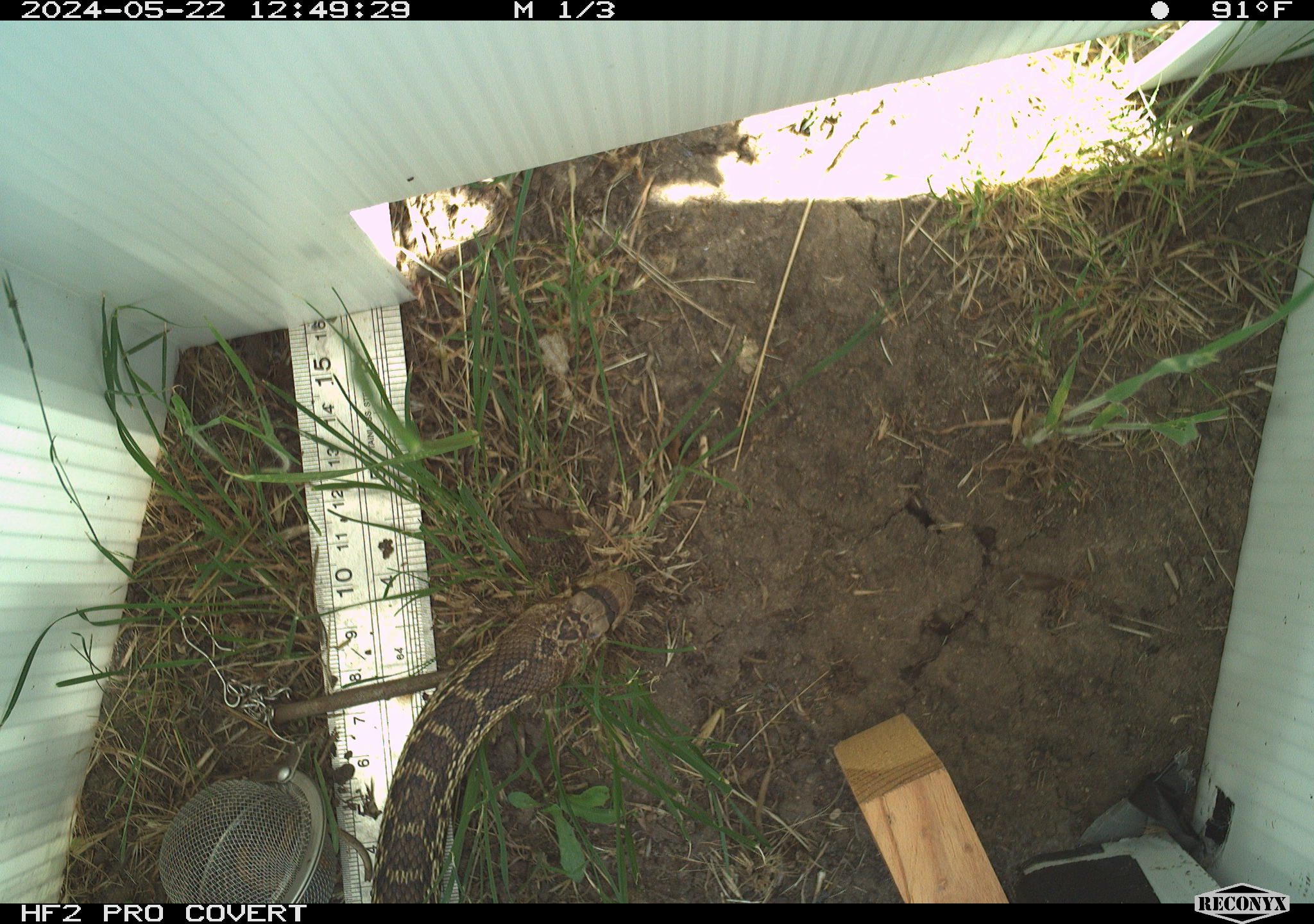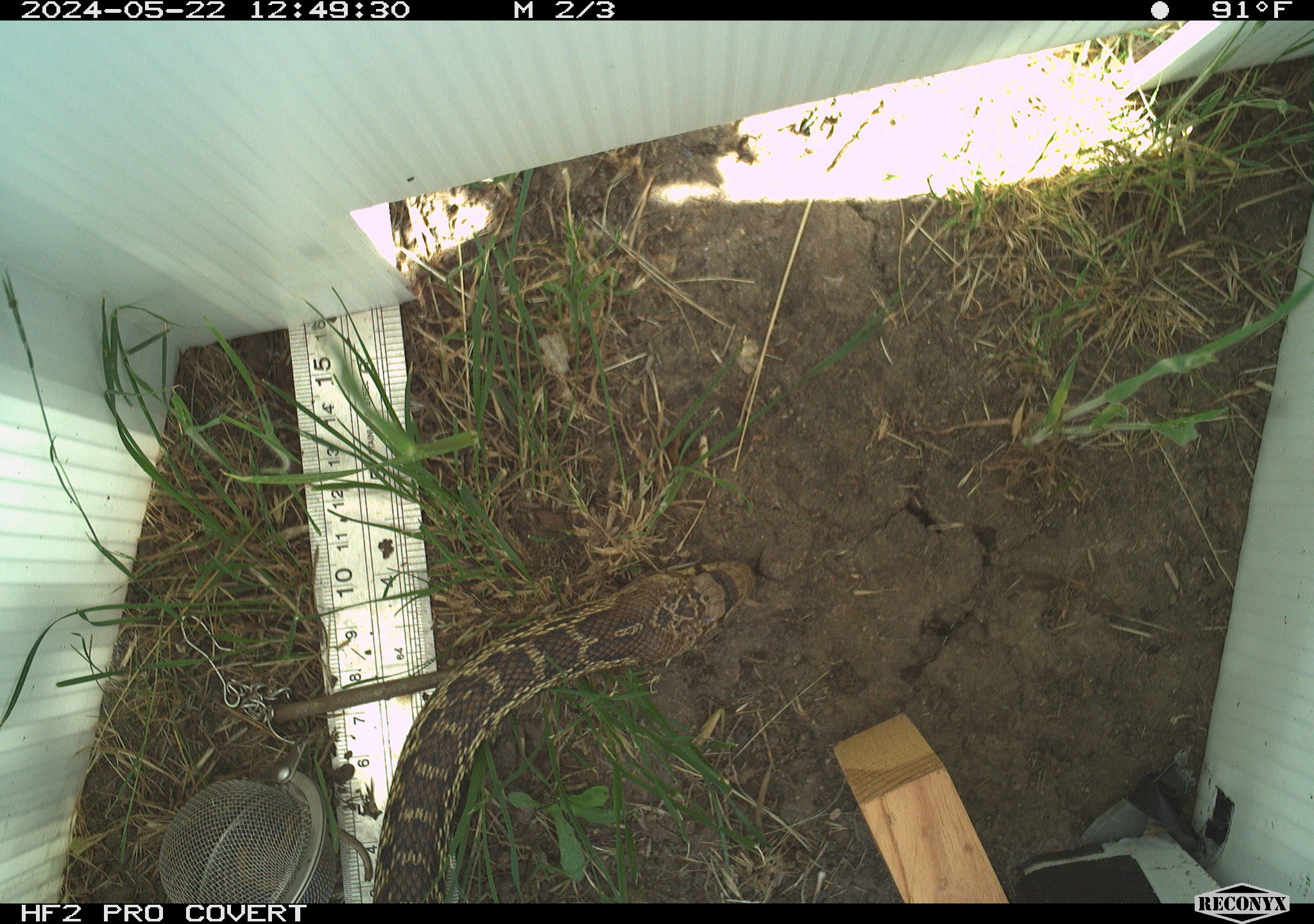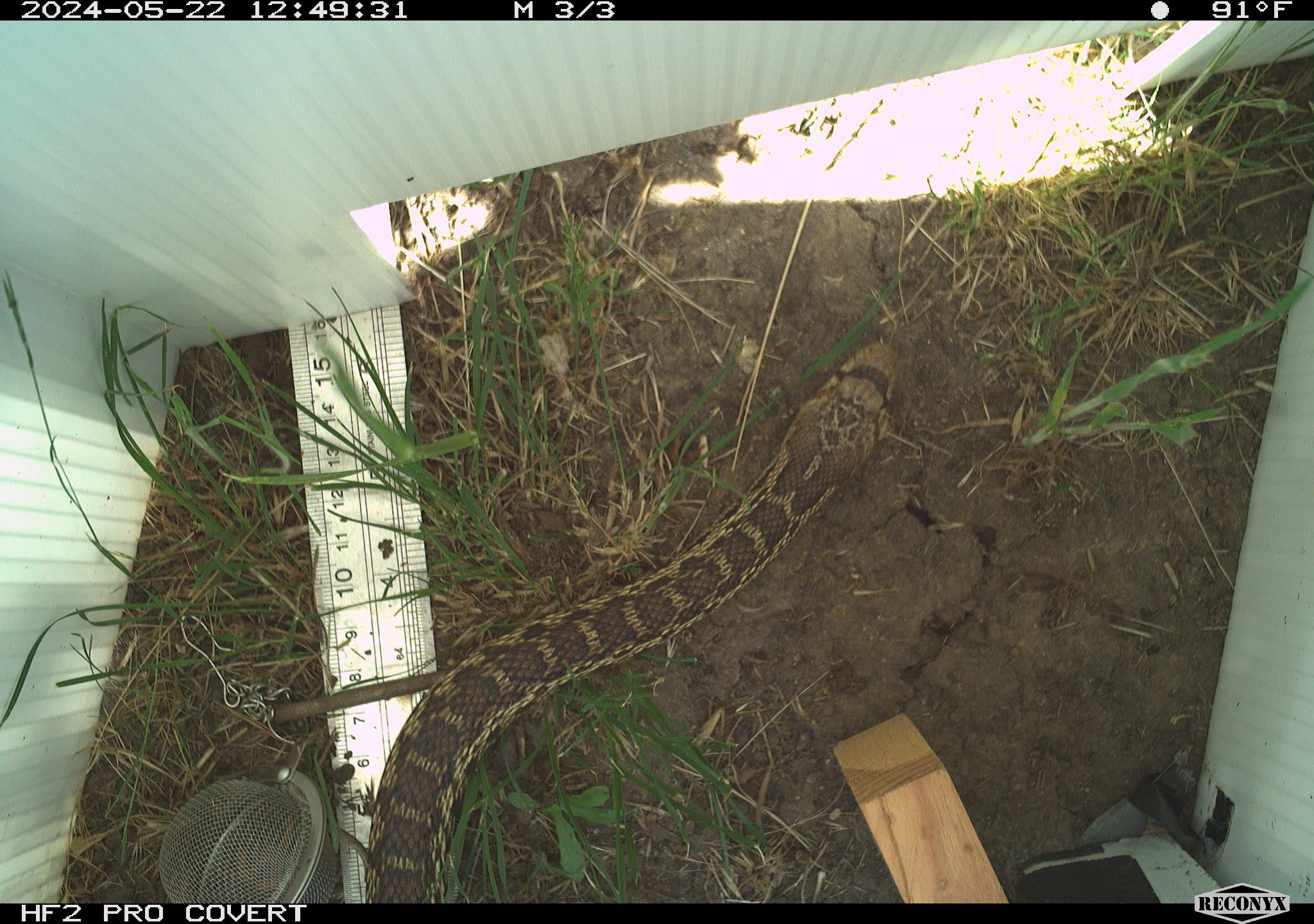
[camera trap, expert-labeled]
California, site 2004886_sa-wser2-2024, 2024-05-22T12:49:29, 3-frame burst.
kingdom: Animalia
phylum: Chordata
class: Reptilia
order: Squamata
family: Colubridae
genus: Pituophis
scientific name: Pituophis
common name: bullsnakes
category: pituophis species